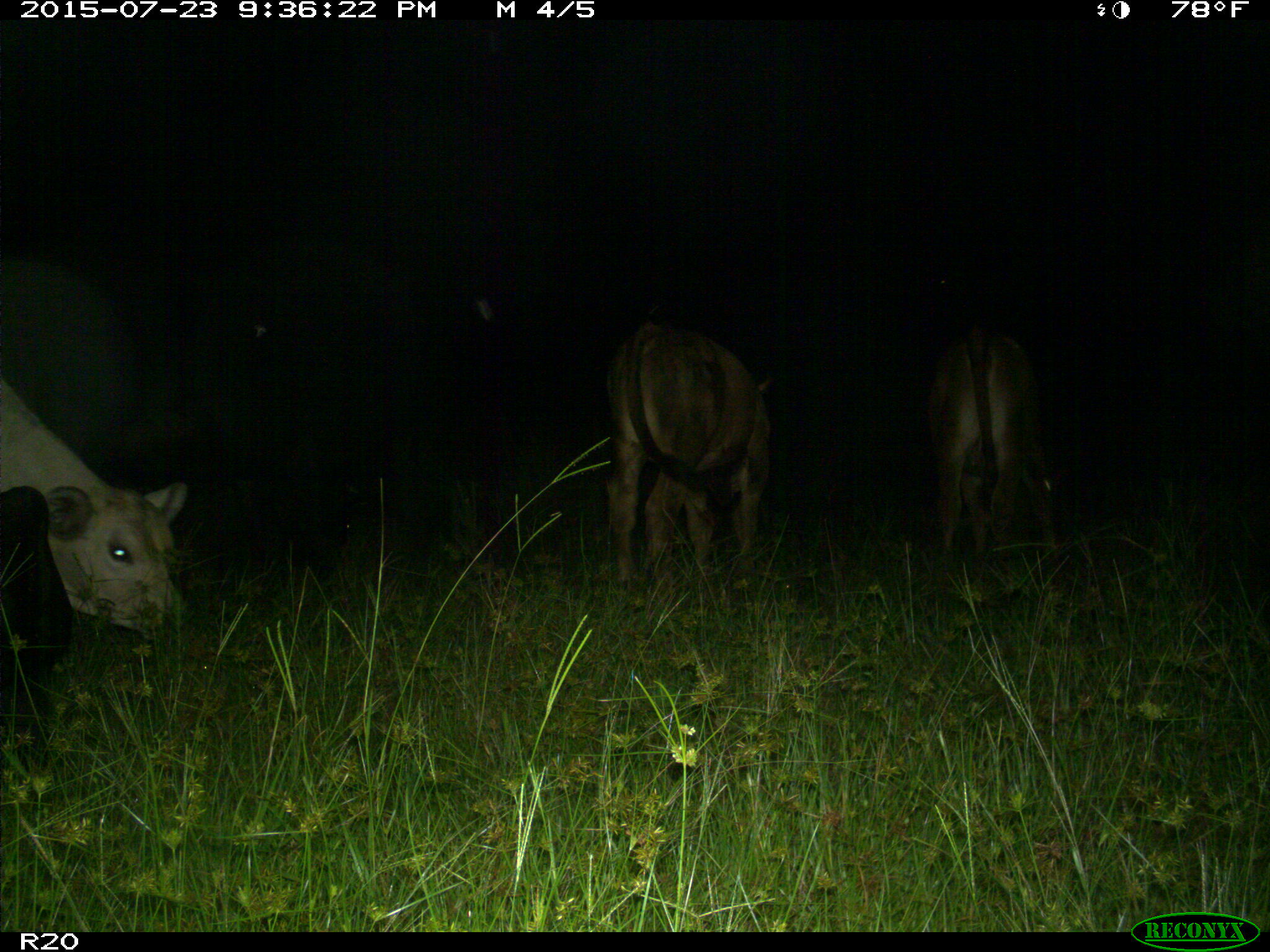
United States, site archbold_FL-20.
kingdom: Animalia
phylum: Chordata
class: Mammalia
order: Artiodactyla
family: Bovidae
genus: Bos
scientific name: Bos taurus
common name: domestic cow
Bos taurus (domestic cow).